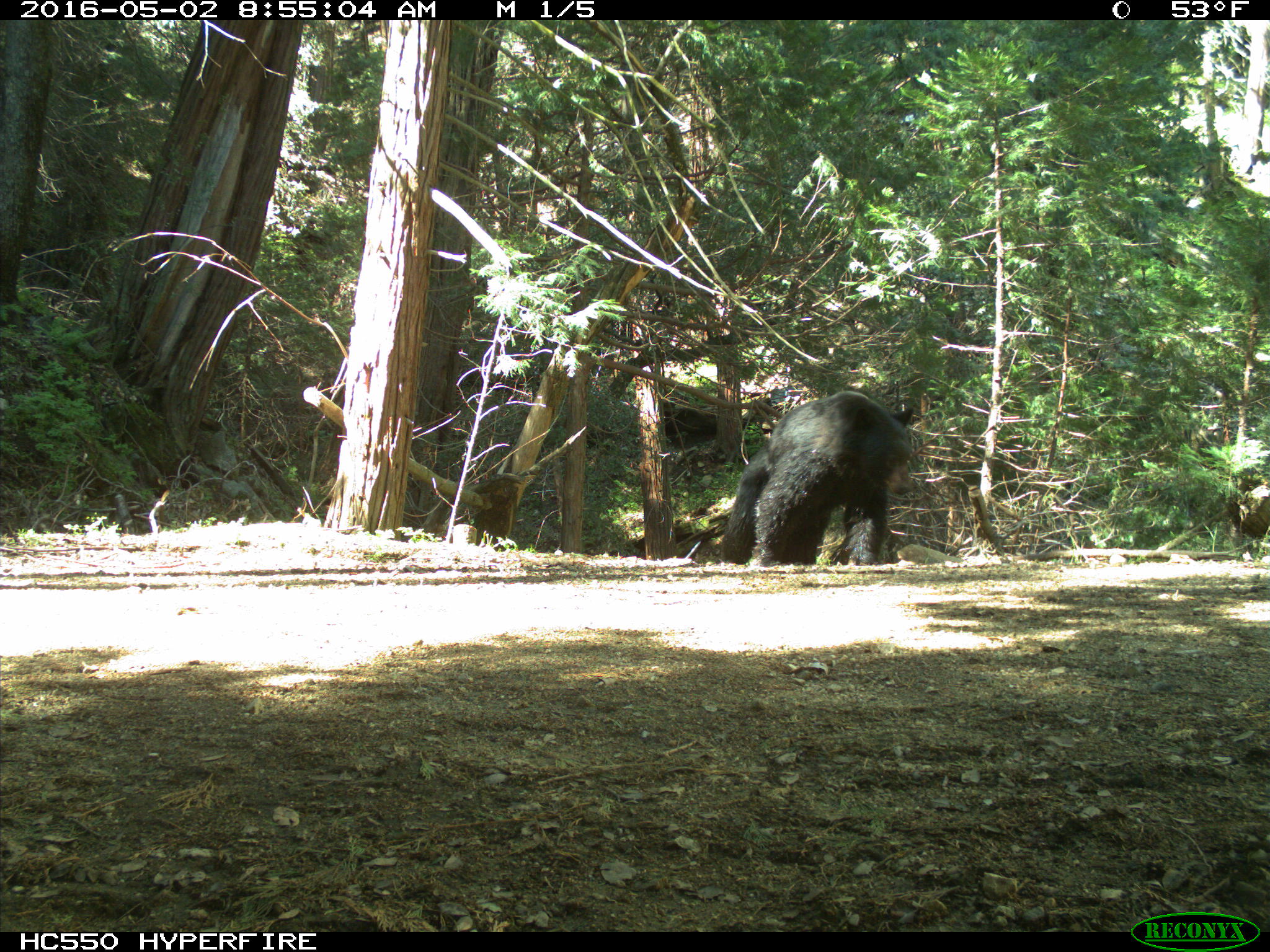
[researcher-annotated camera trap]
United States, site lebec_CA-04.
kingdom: Animalia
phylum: Chordata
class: Mammalia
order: Carnivora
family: Ursidae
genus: Ursus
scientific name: Ursus americanus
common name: american black bear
Ursus americanus (american black bear).